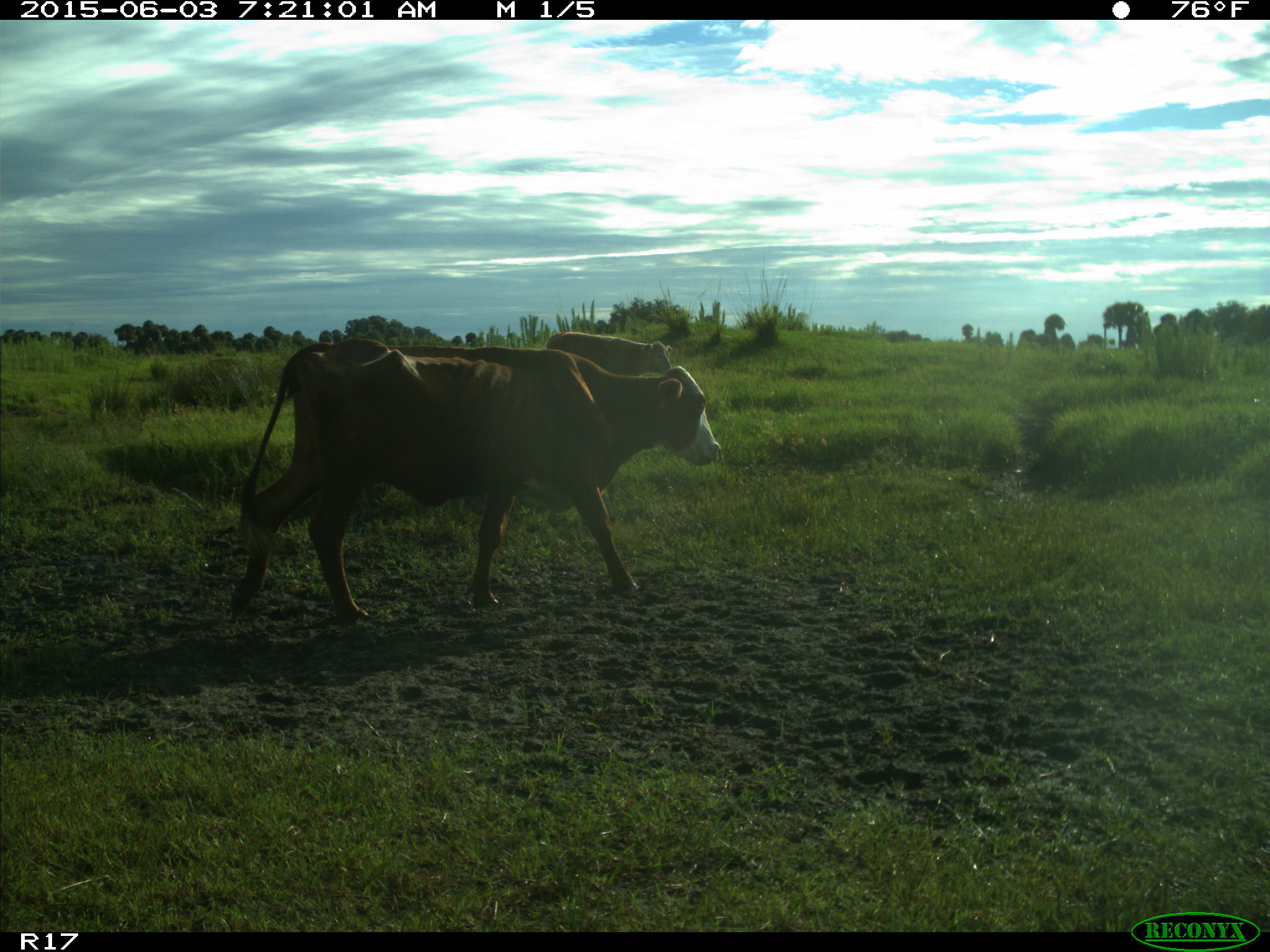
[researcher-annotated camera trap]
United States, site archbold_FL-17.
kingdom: Animalia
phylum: Chordata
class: Mammalia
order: Artiodactyla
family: Bovidae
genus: Bos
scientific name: Bos taurus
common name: domestic cow